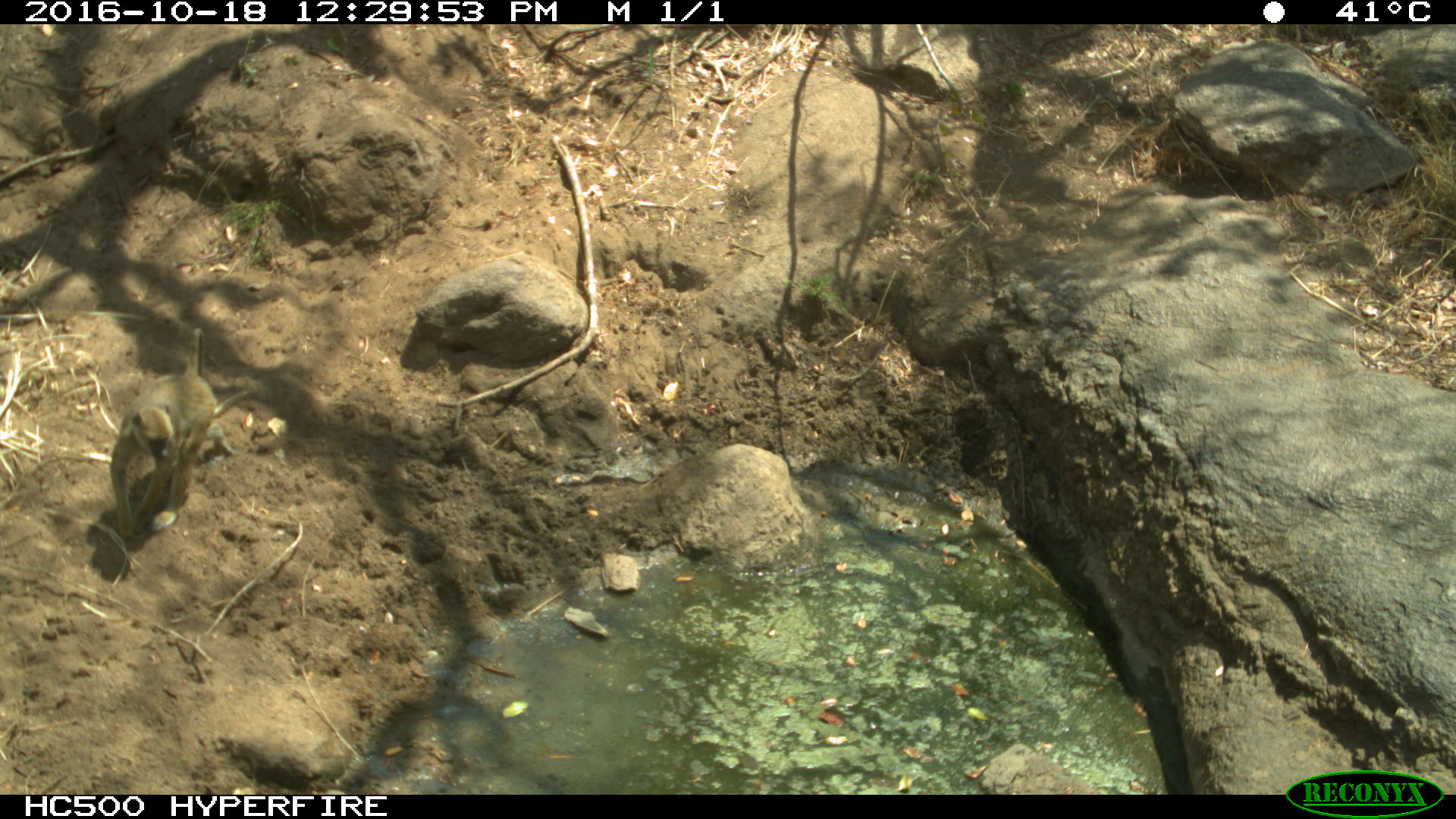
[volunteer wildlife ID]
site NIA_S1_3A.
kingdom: Animalia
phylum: Chordata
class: Mammalia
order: Primates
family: Cercopithecidae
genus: Papio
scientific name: Papio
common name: baboon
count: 1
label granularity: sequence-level